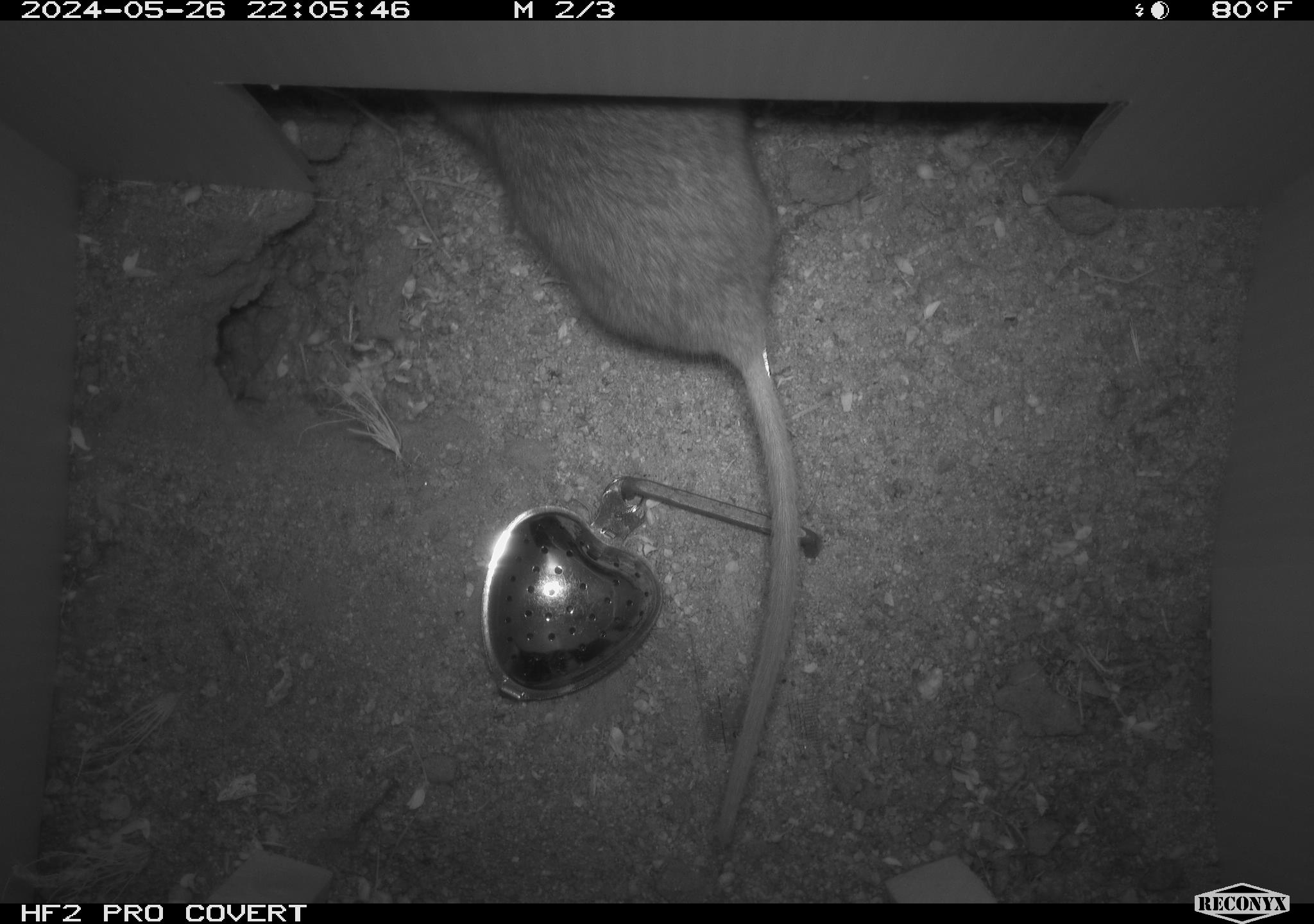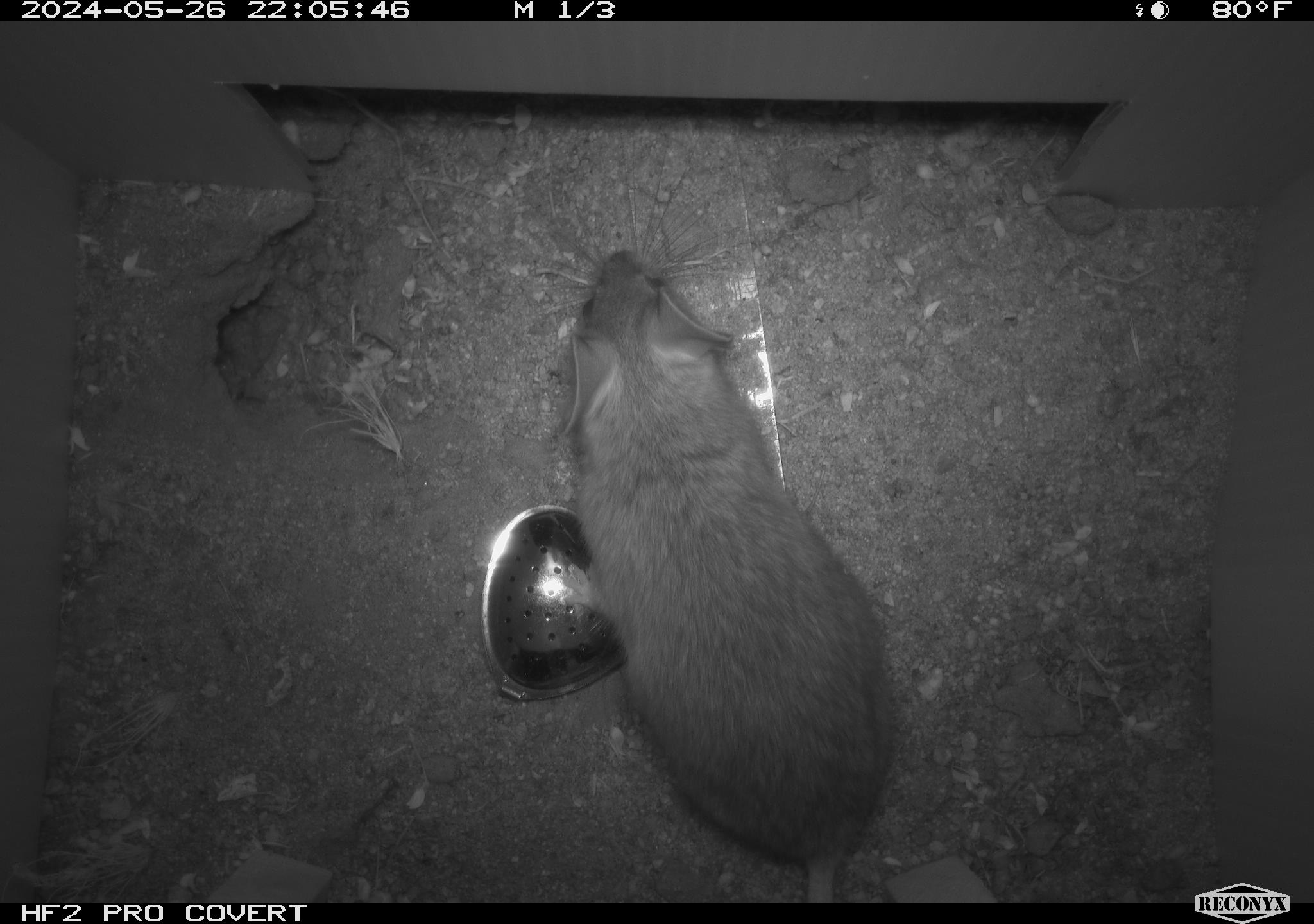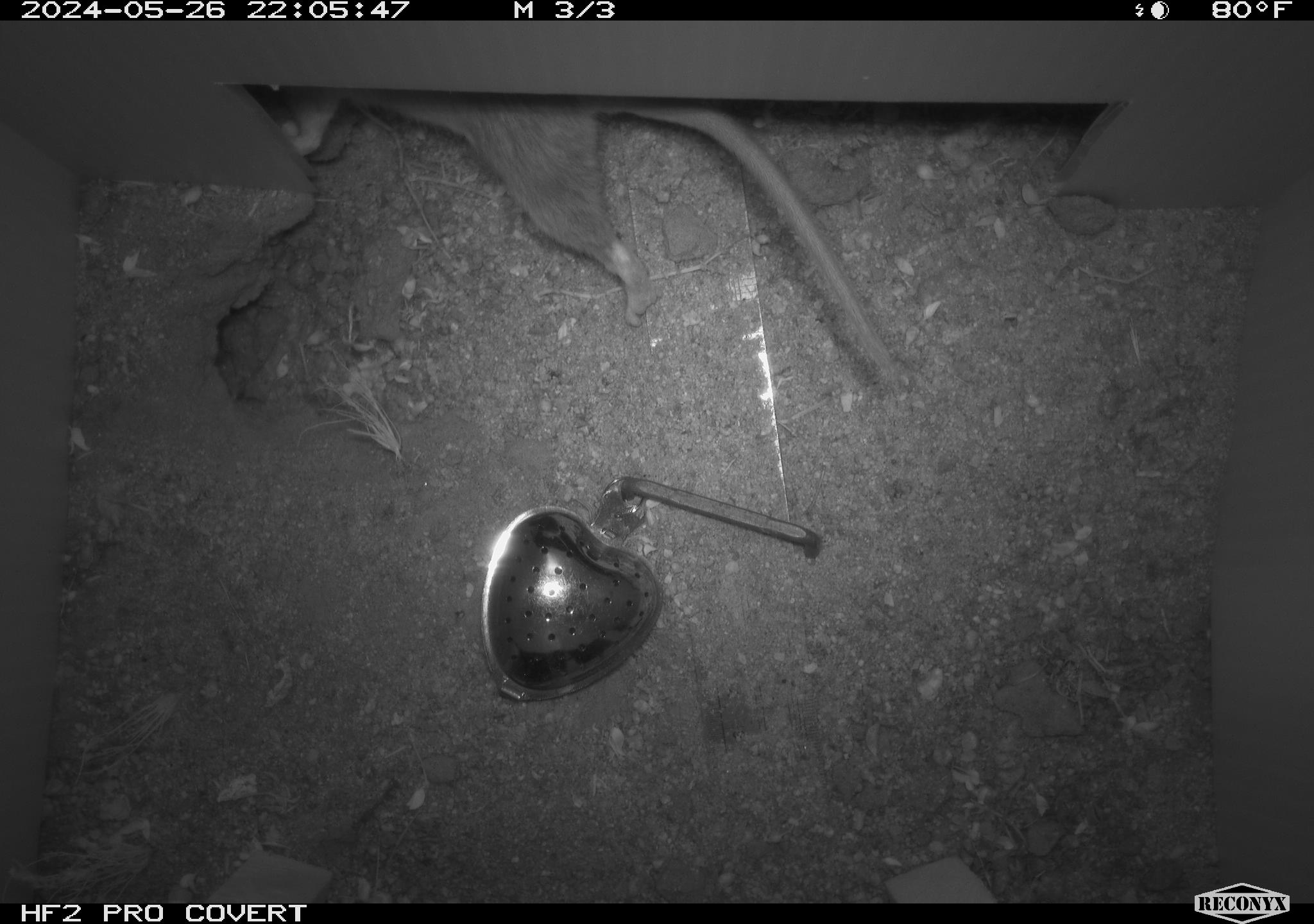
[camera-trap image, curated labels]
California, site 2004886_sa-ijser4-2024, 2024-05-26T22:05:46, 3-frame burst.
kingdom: Animalia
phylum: Chordata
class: Mammalia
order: Rodentia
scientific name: Rodentia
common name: woodrat or rat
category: woodrat or rat species